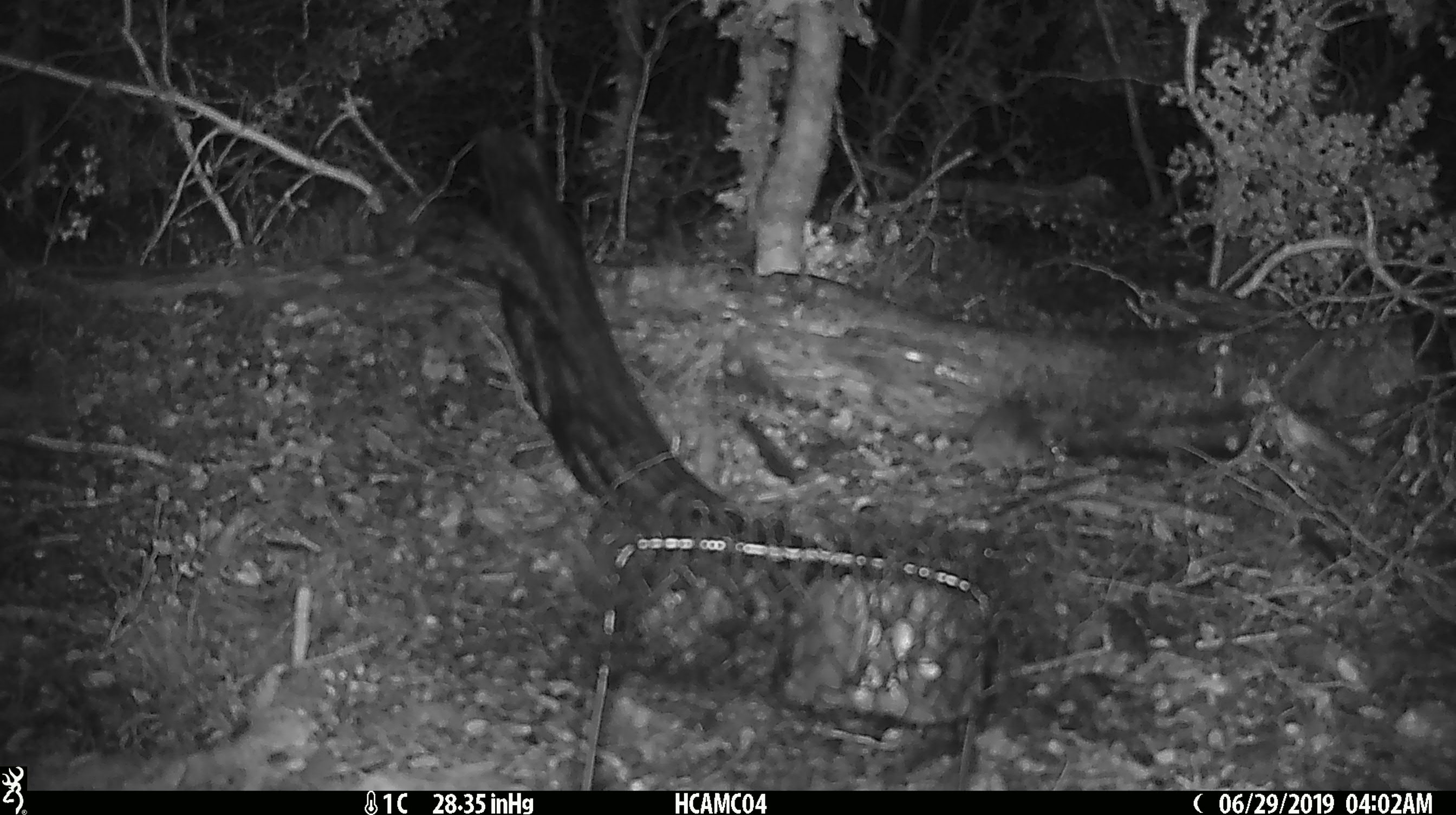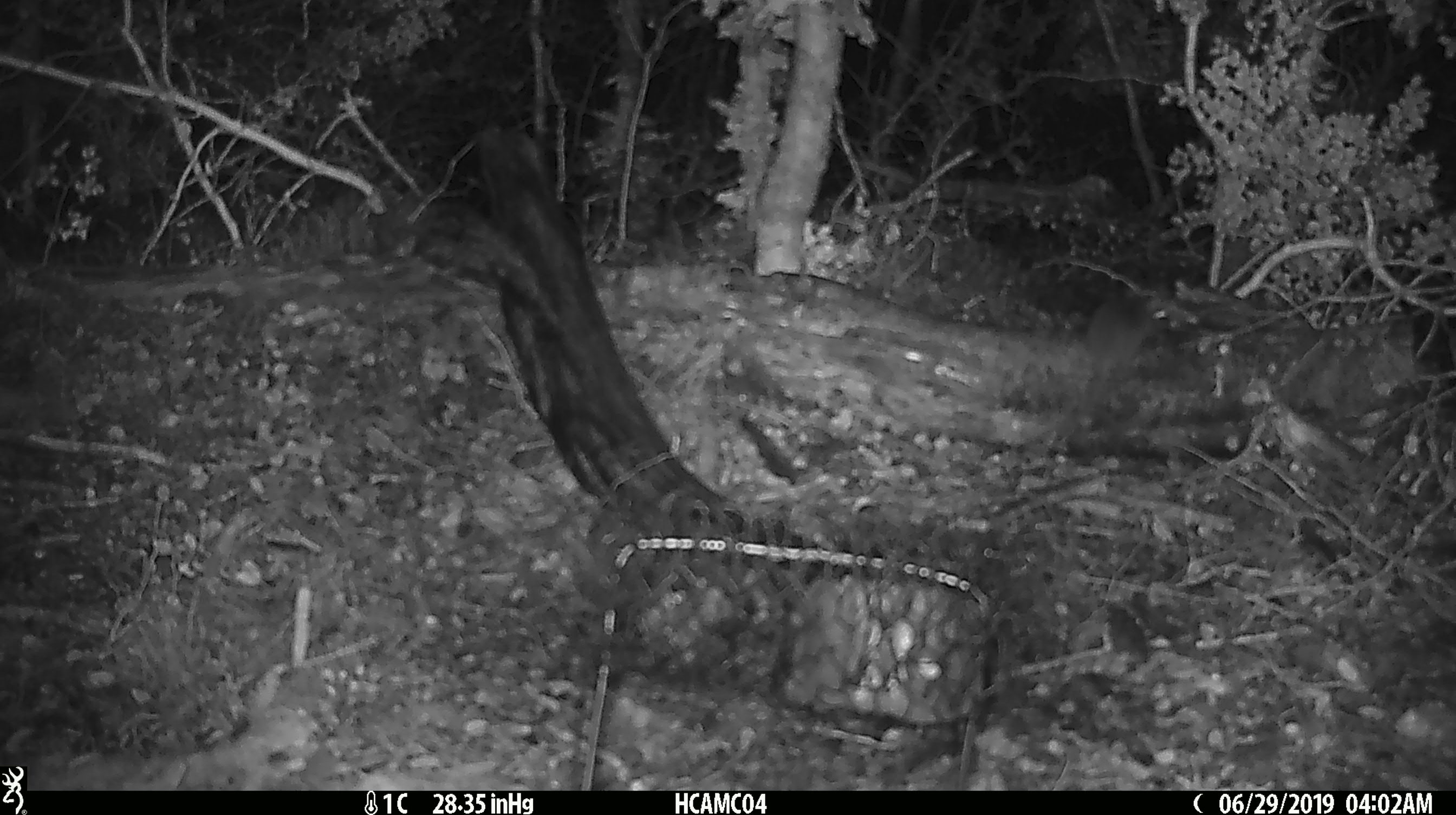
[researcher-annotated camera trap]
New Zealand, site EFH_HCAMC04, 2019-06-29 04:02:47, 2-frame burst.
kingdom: Animalia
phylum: Chordata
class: Mammalia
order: Rodentia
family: Muridae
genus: Mus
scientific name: Mus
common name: mouse